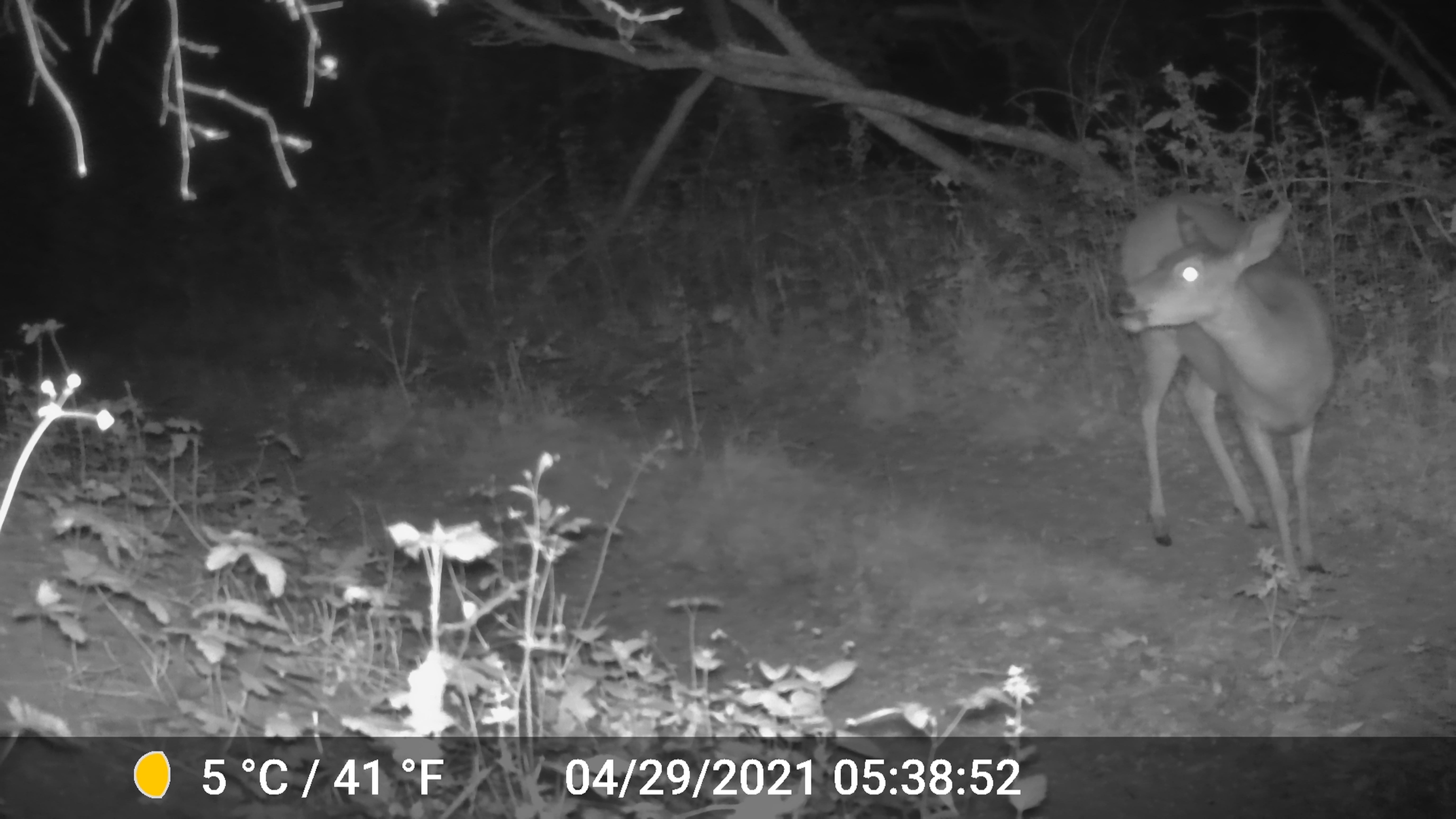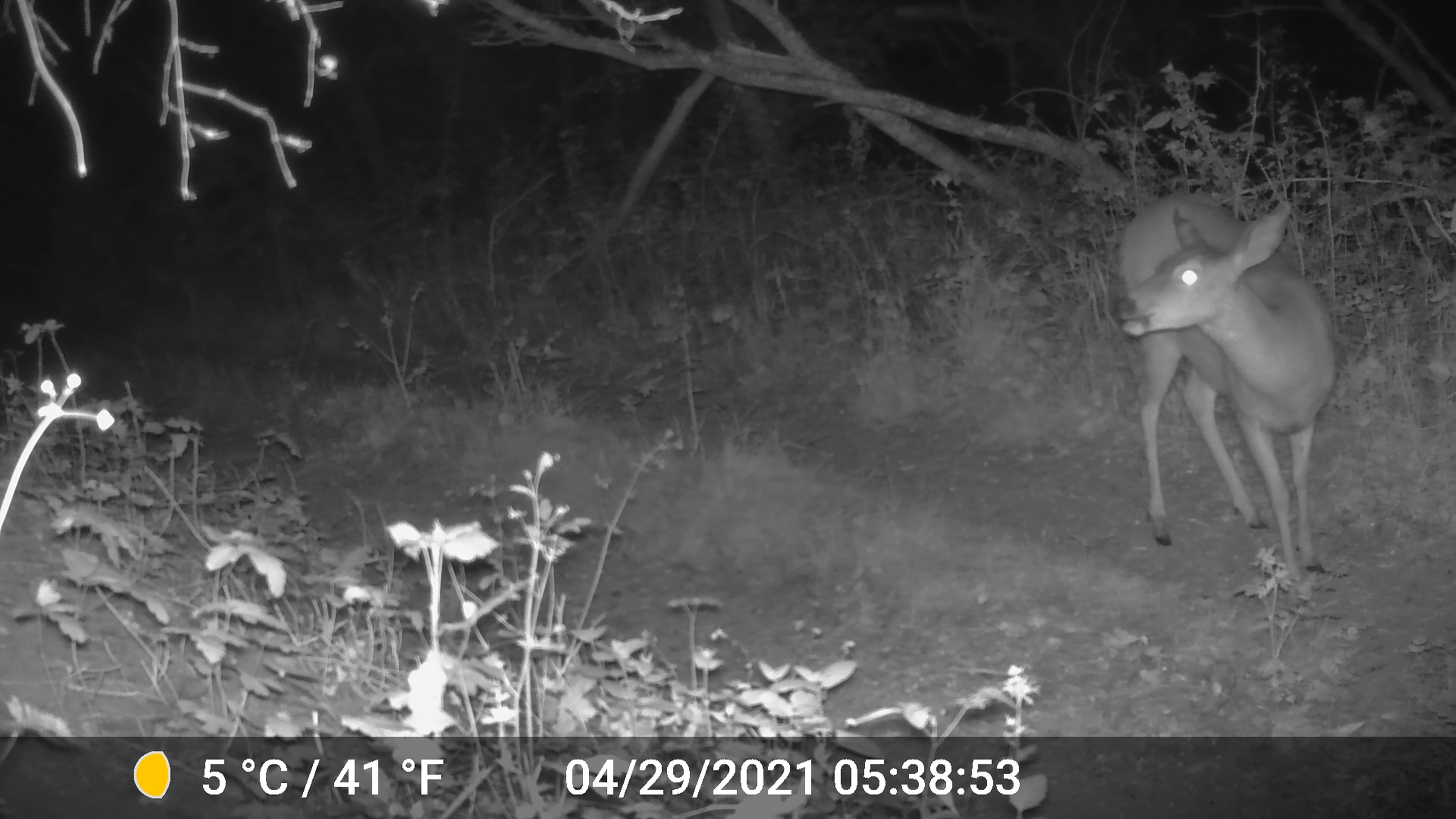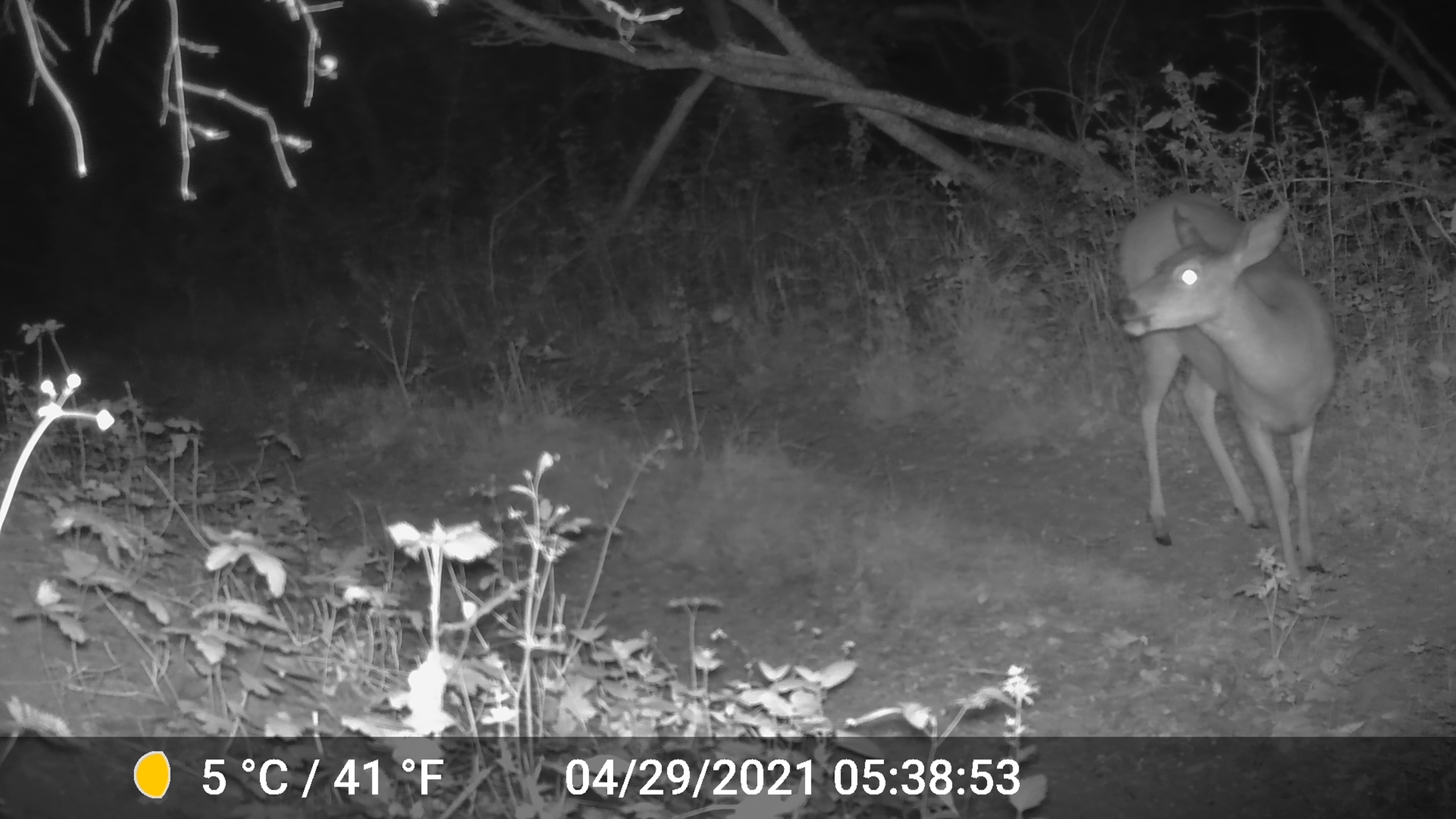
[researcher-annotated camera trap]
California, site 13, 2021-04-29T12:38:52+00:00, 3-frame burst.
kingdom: Animalia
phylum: Chordata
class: Mammalia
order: Artiodactyla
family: Cervidae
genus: Odocoileus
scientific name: Odocoileus hemionus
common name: mule deer